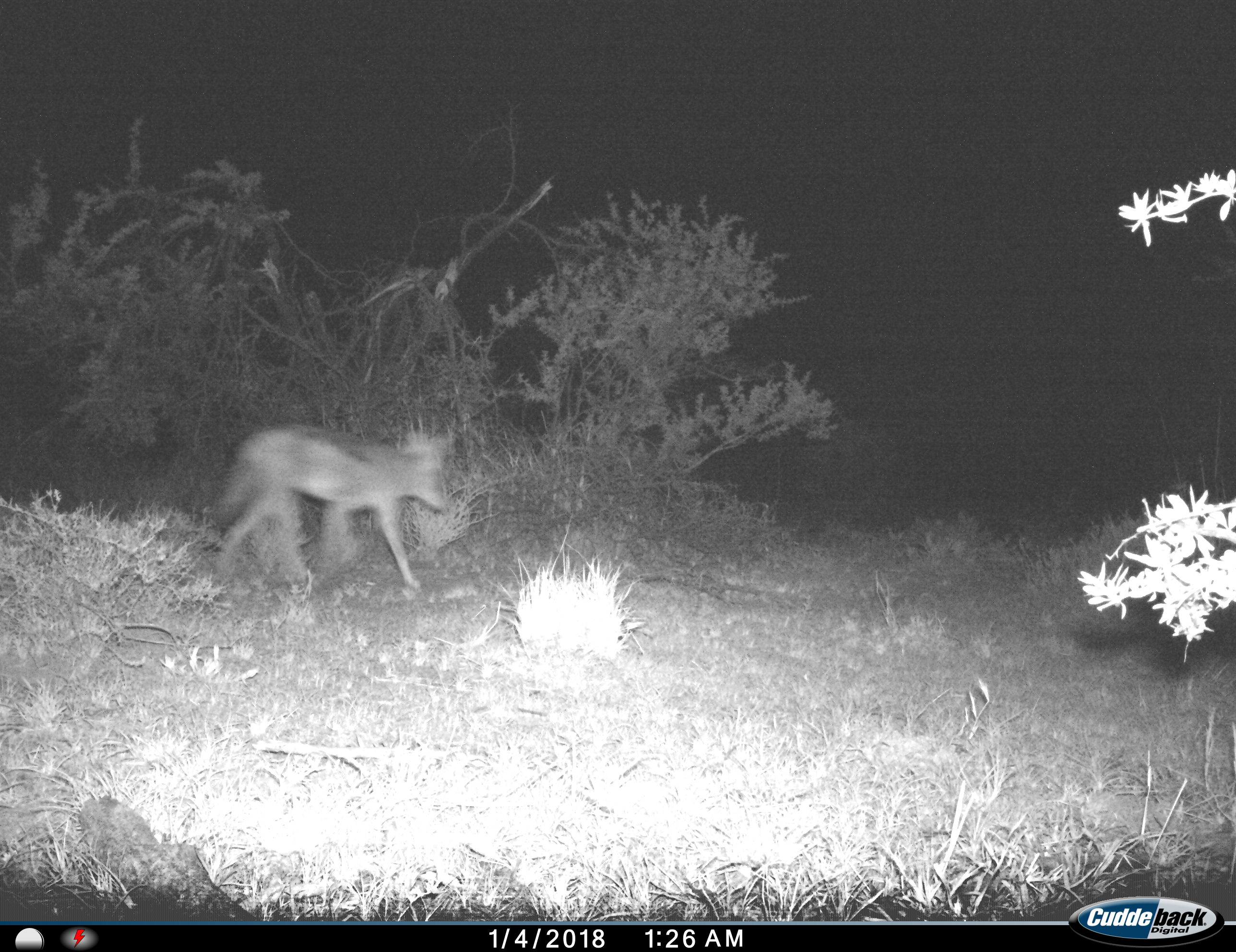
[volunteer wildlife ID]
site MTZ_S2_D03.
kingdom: Animalia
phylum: Chordata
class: Mammalia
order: Carnivora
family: Canidae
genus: Lupulella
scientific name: Lupulella mesomelas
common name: black-backed jackal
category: jackalblackbacked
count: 1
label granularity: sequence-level